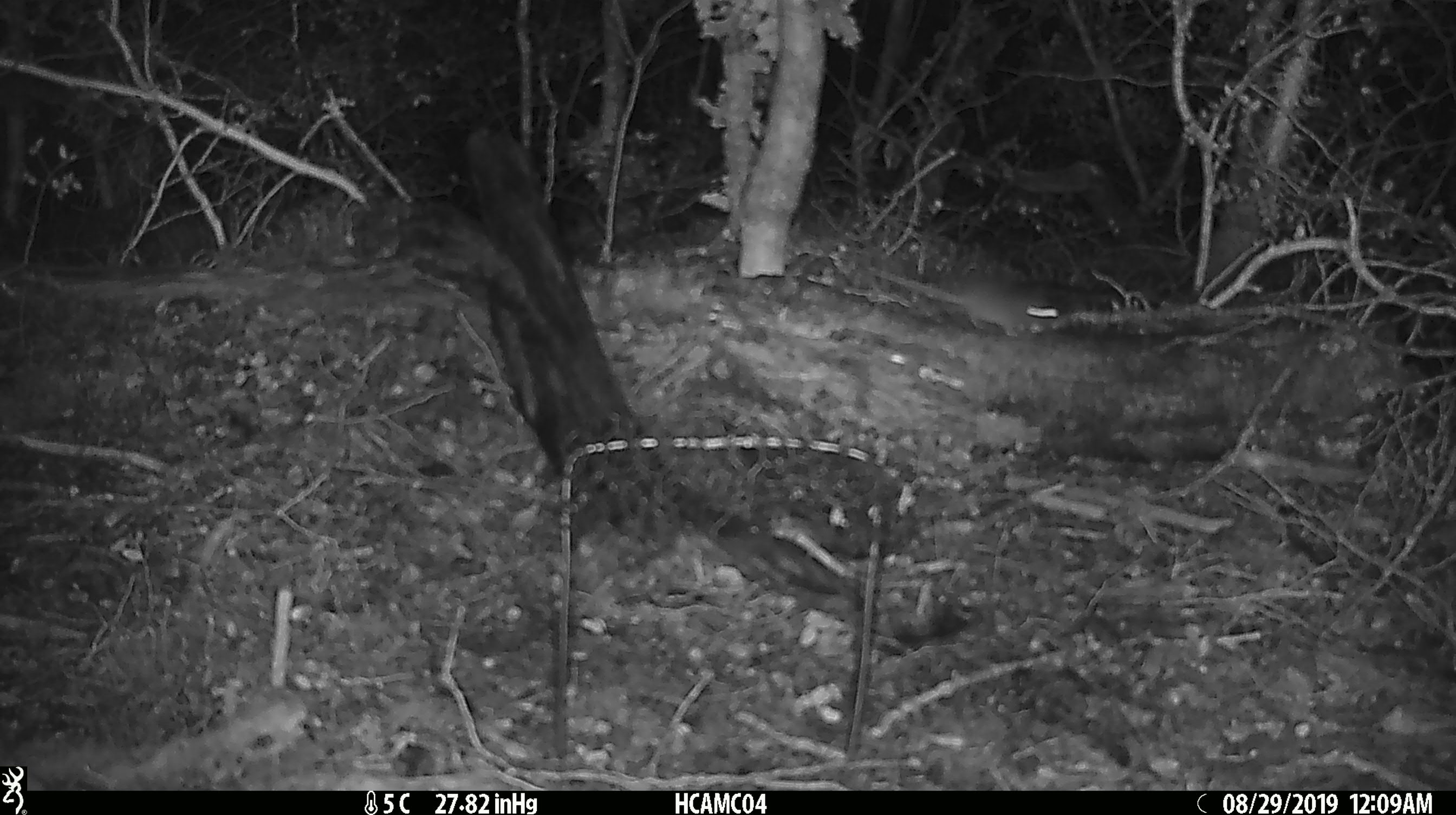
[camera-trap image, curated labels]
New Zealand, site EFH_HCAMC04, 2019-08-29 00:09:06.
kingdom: Animalia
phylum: Chordata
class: Mammalia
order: Rodentia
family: Muridae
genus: Mus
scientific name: Mus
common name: mouse